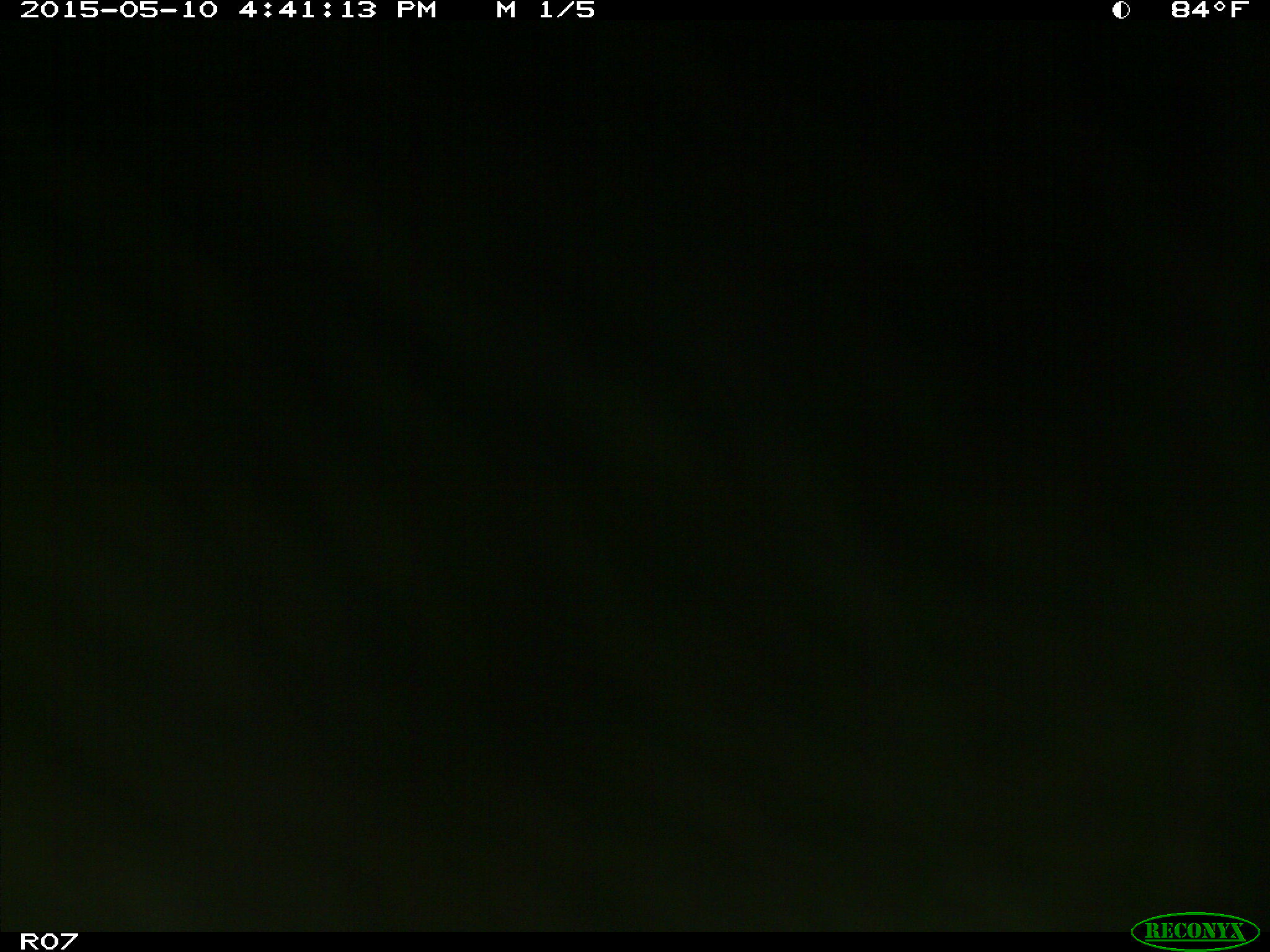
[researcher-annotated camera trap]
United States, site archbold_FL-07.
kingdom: Animalia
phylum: Chordata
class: Mammalia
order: Artiodactyla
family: Bovidae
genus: Bos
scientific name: Bos taurus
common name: domestic cow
Bos taurus (domestic cow).